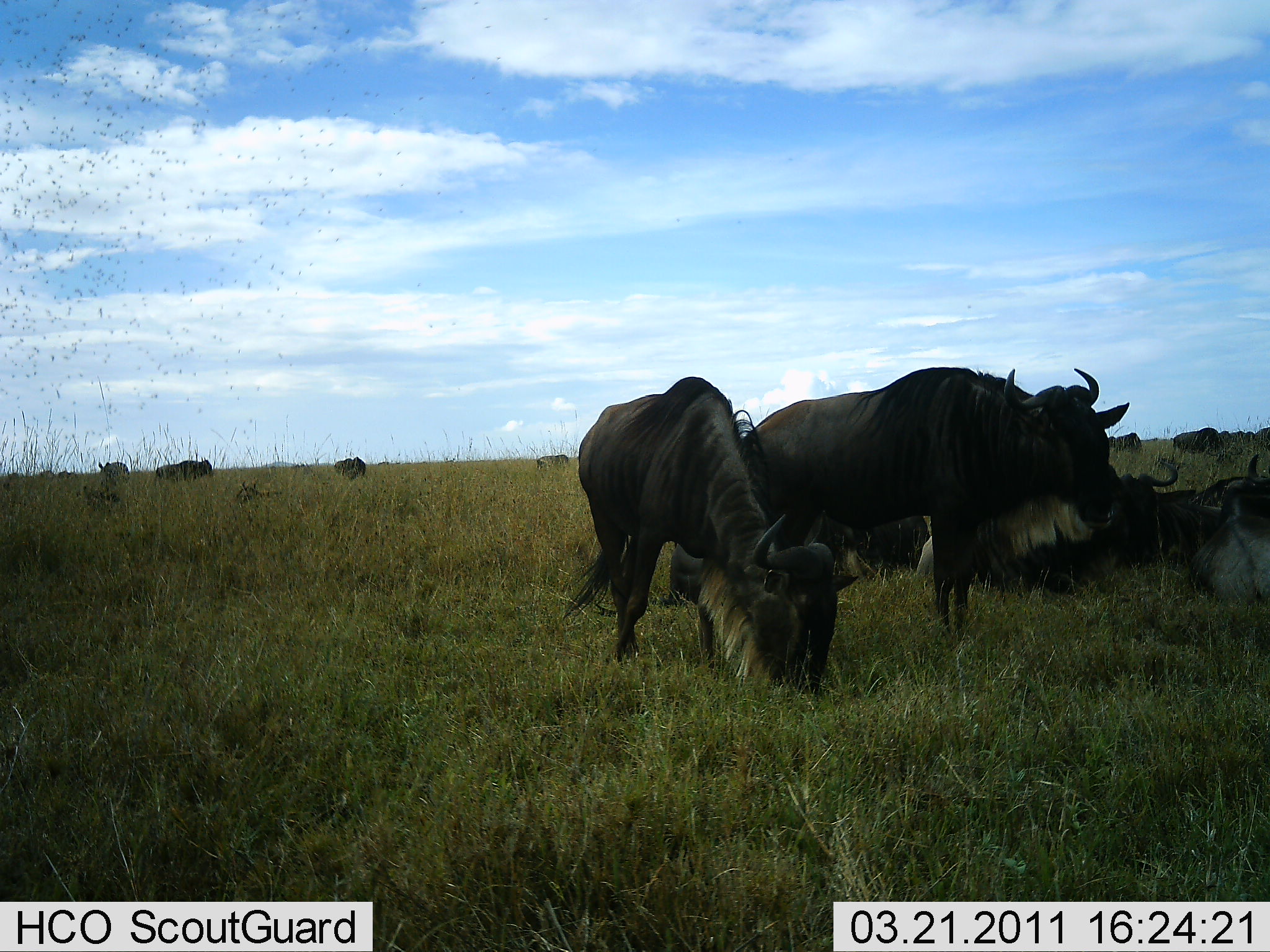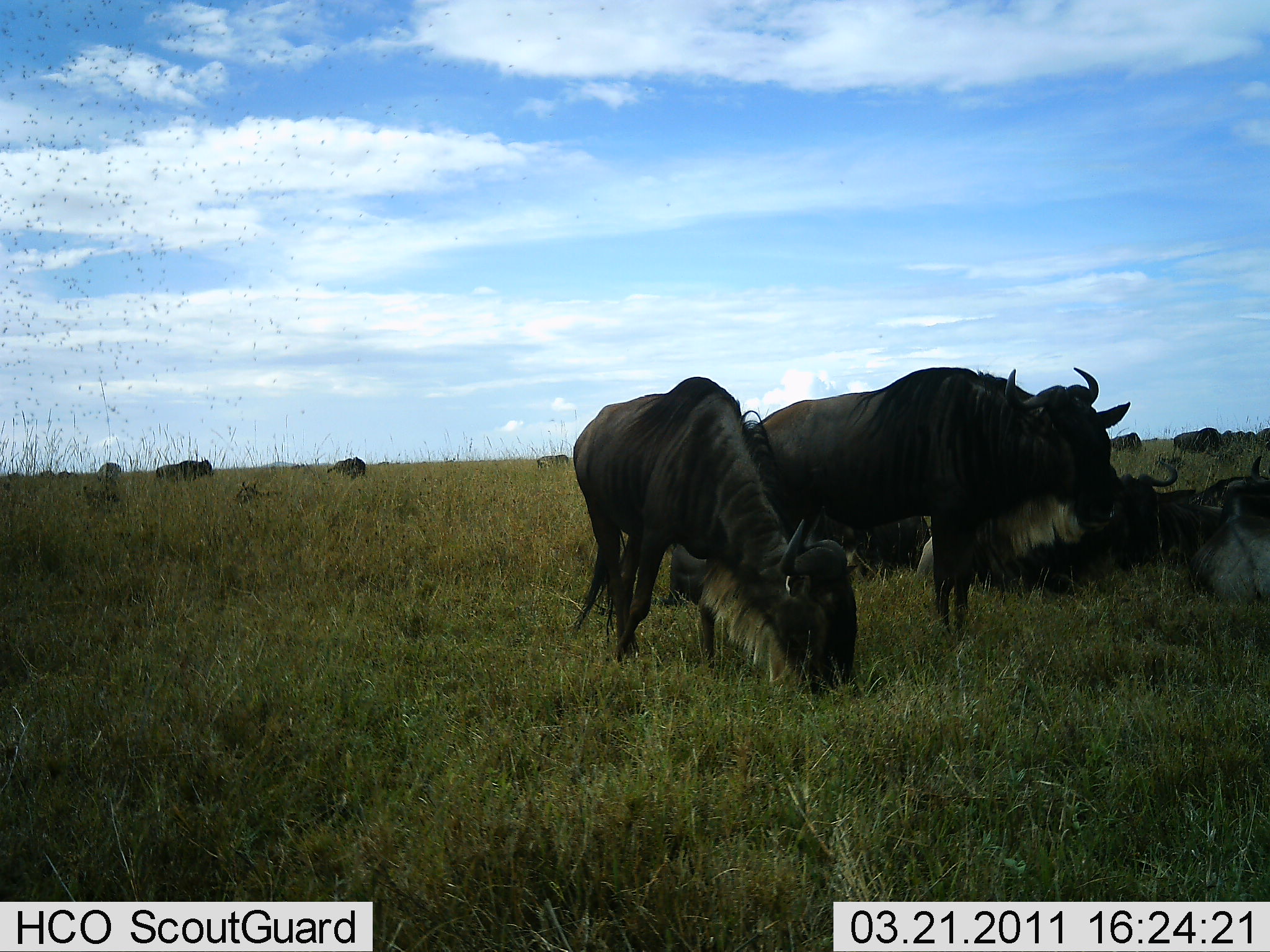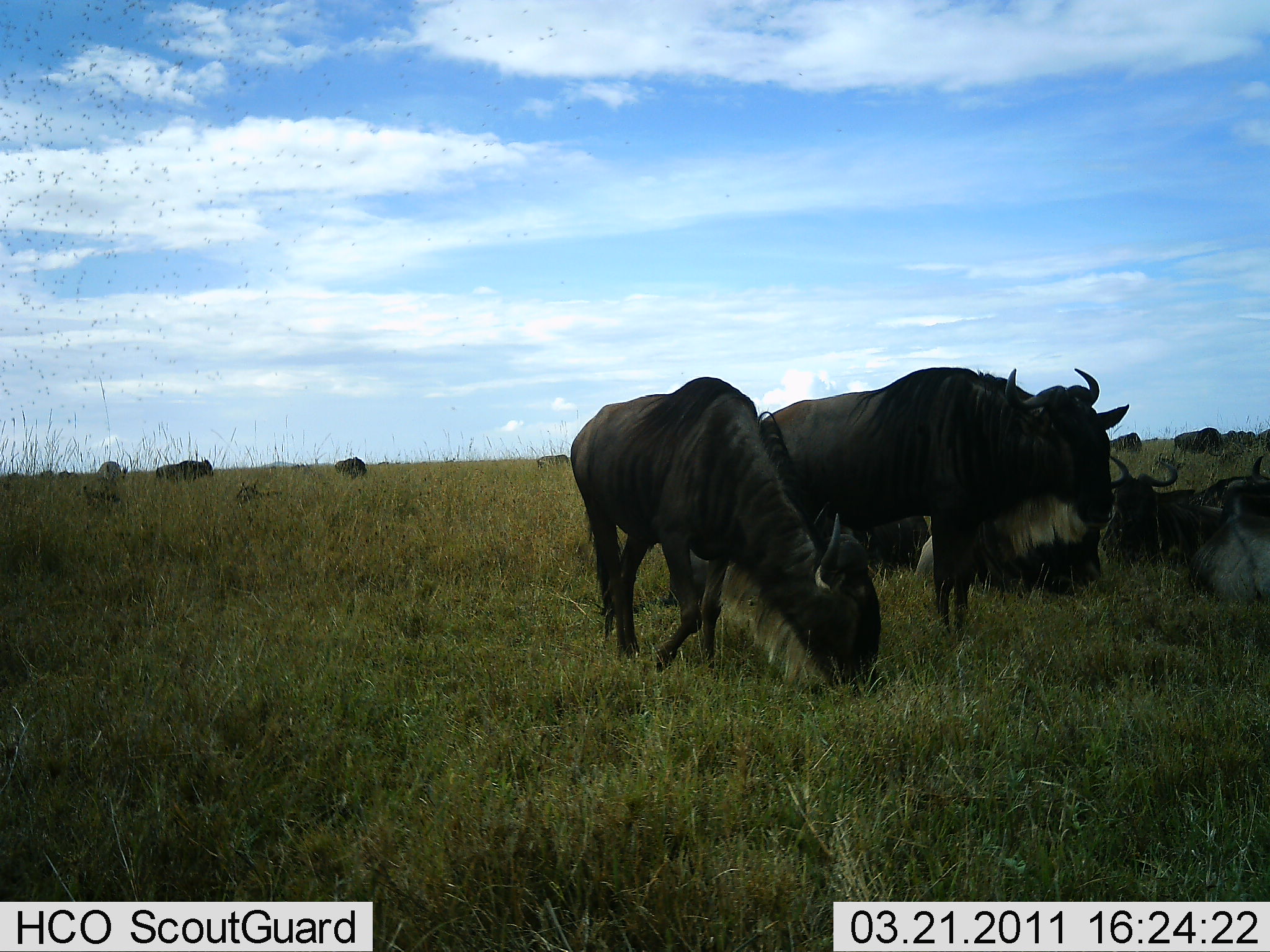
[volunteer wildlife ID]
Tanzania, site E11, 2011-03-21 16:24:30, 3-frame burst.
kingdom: Animalia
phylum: Chordata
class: Mammalia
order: Artiodactyla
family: Bovidae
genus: Connochaetes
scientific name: Connochaetes taurinus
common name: blue wildebeest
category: wildebeest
Wildebeest (blue wildebeest) (Connochaetes taurinus), count 8. Behavior (volunteer vote fractions): standing 46%, resting 69%, moving 15%, interacting 0%. Young present (vote fraction): 0%. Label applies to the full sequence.